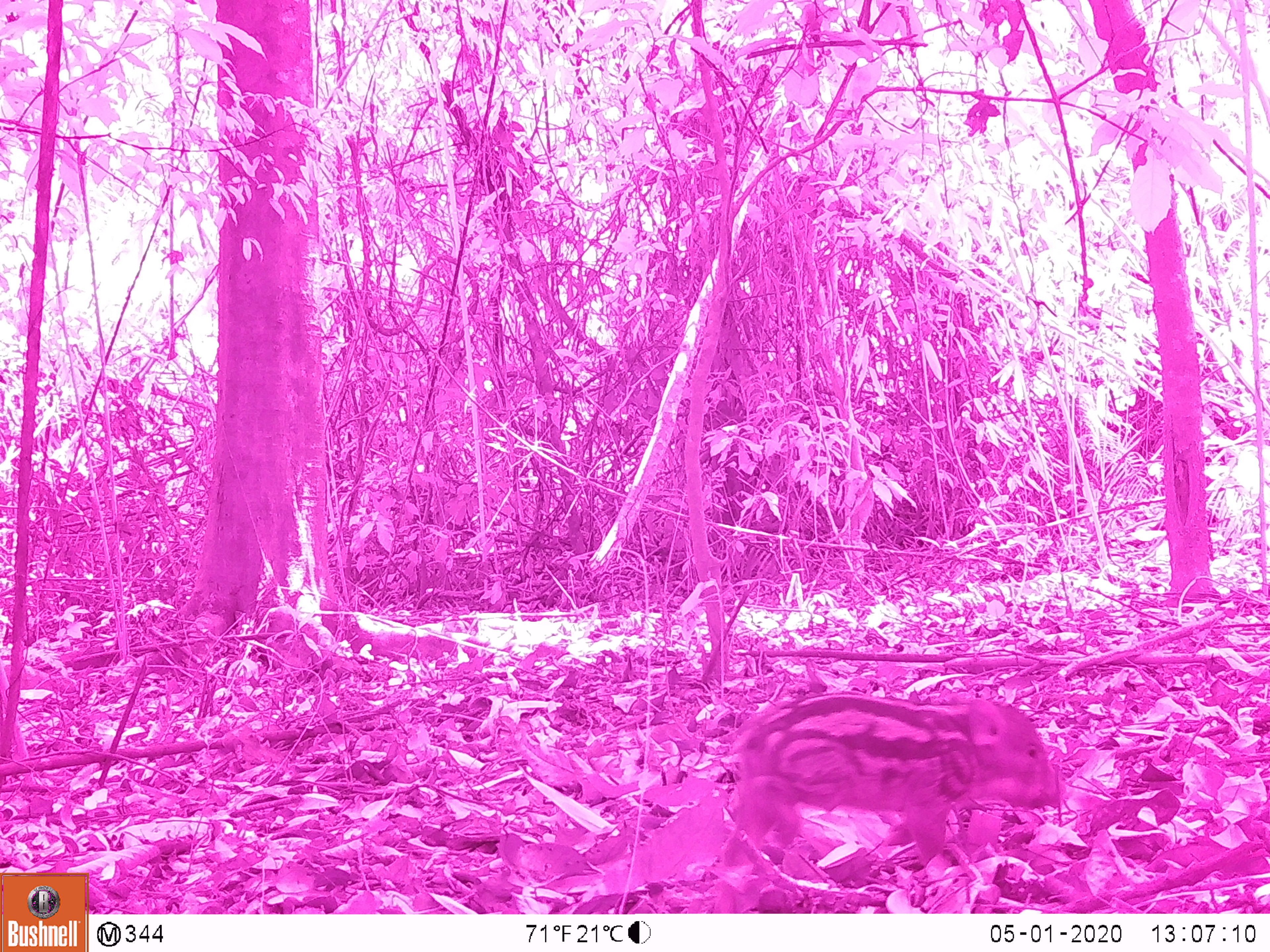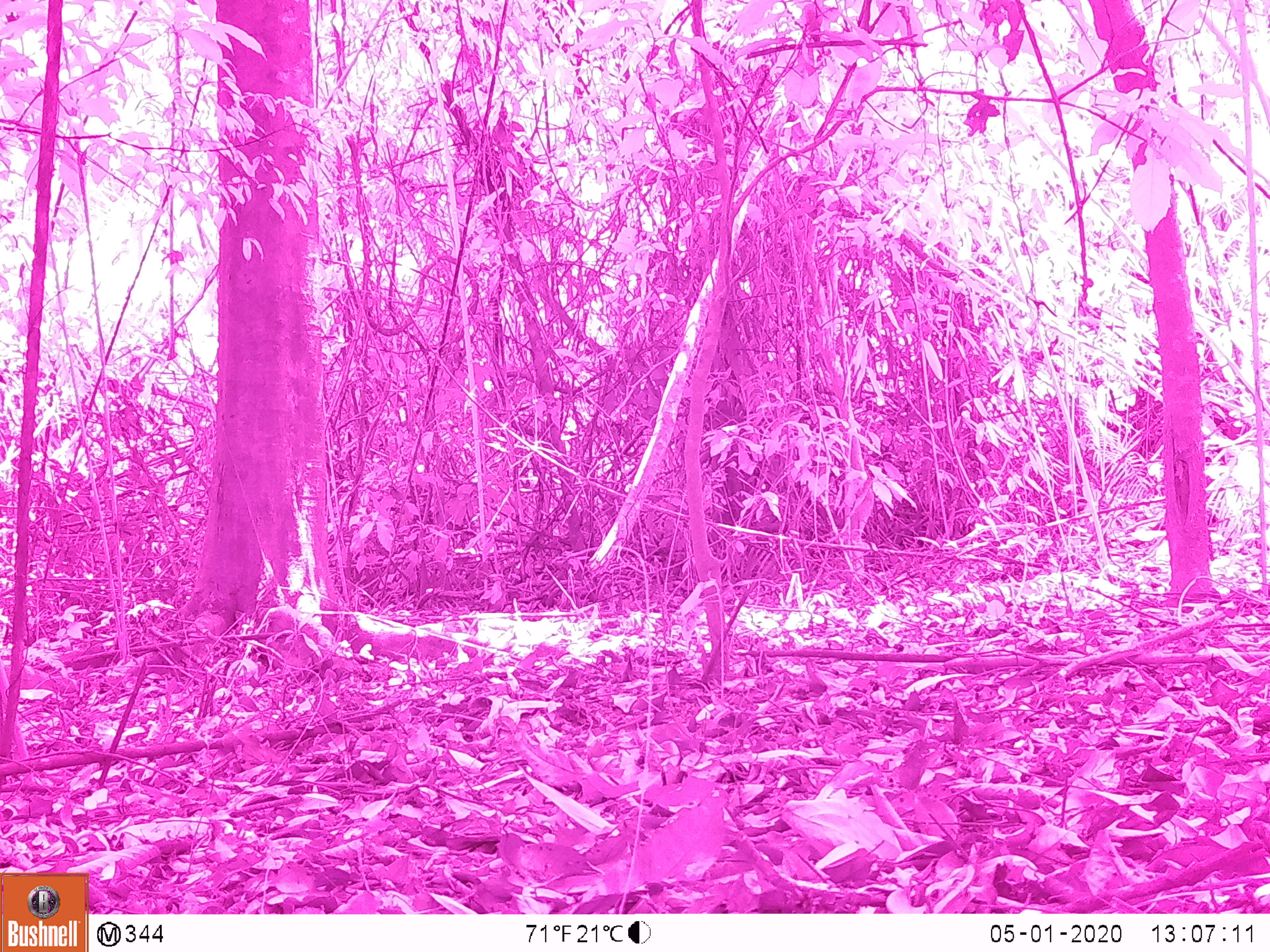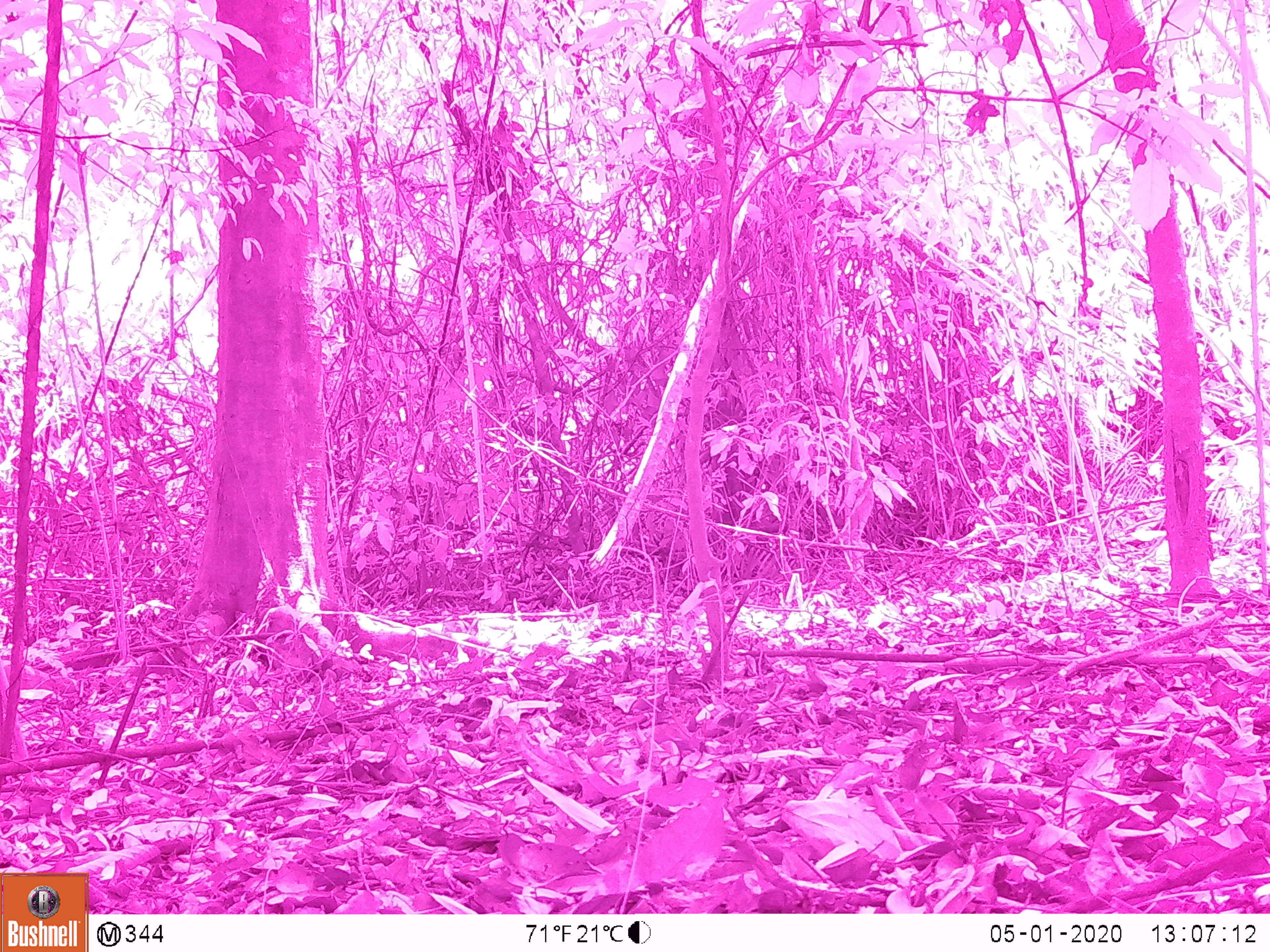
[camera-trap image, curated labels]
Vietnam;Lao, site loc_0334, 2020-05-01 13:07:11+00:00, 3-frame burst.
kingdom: Animalia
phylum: Chordata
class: Mammalia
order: Artiodactyla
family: Suidae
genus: Sus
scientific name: Sus scrofa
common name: eurasian wild pig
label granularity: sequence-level